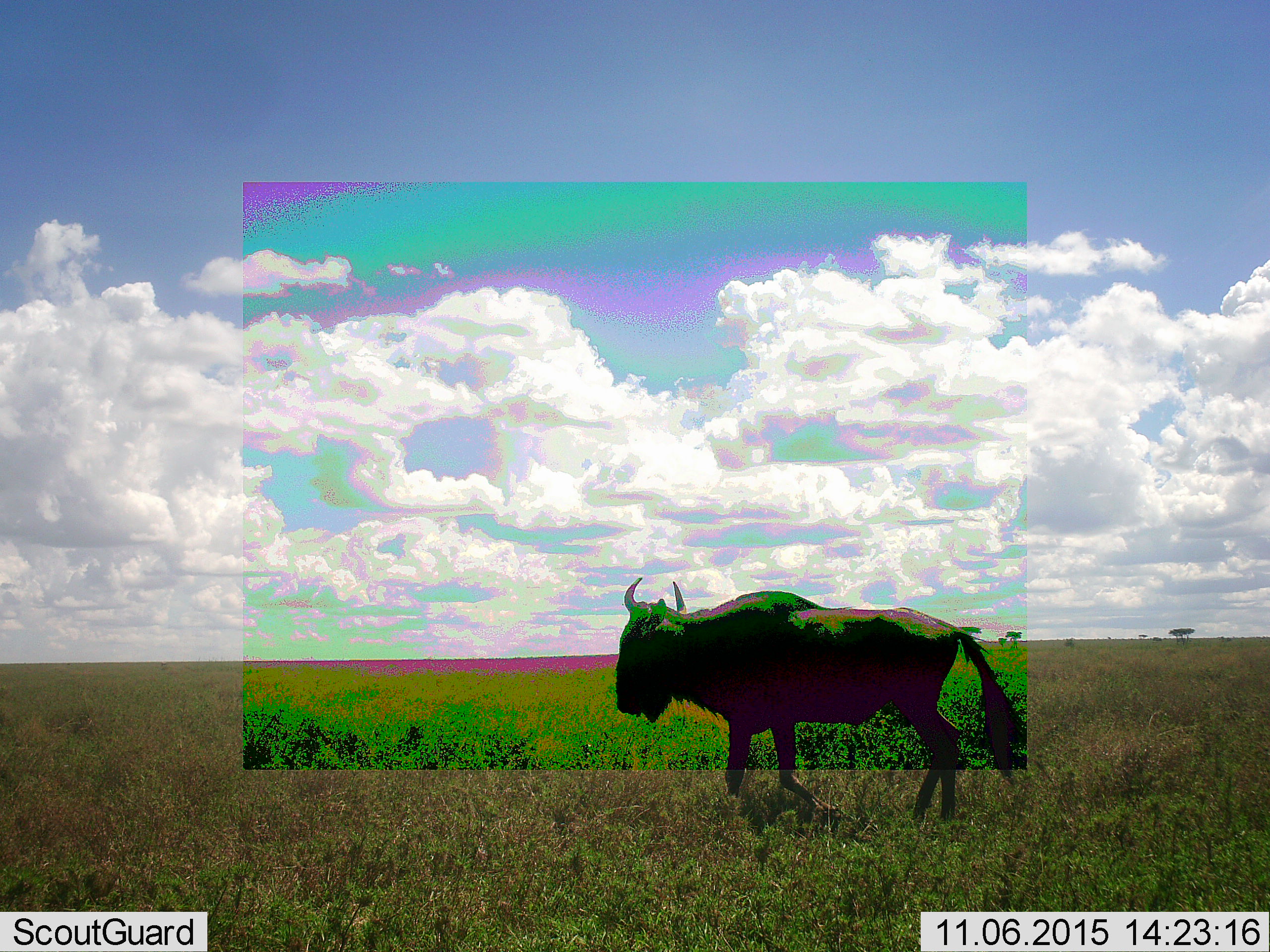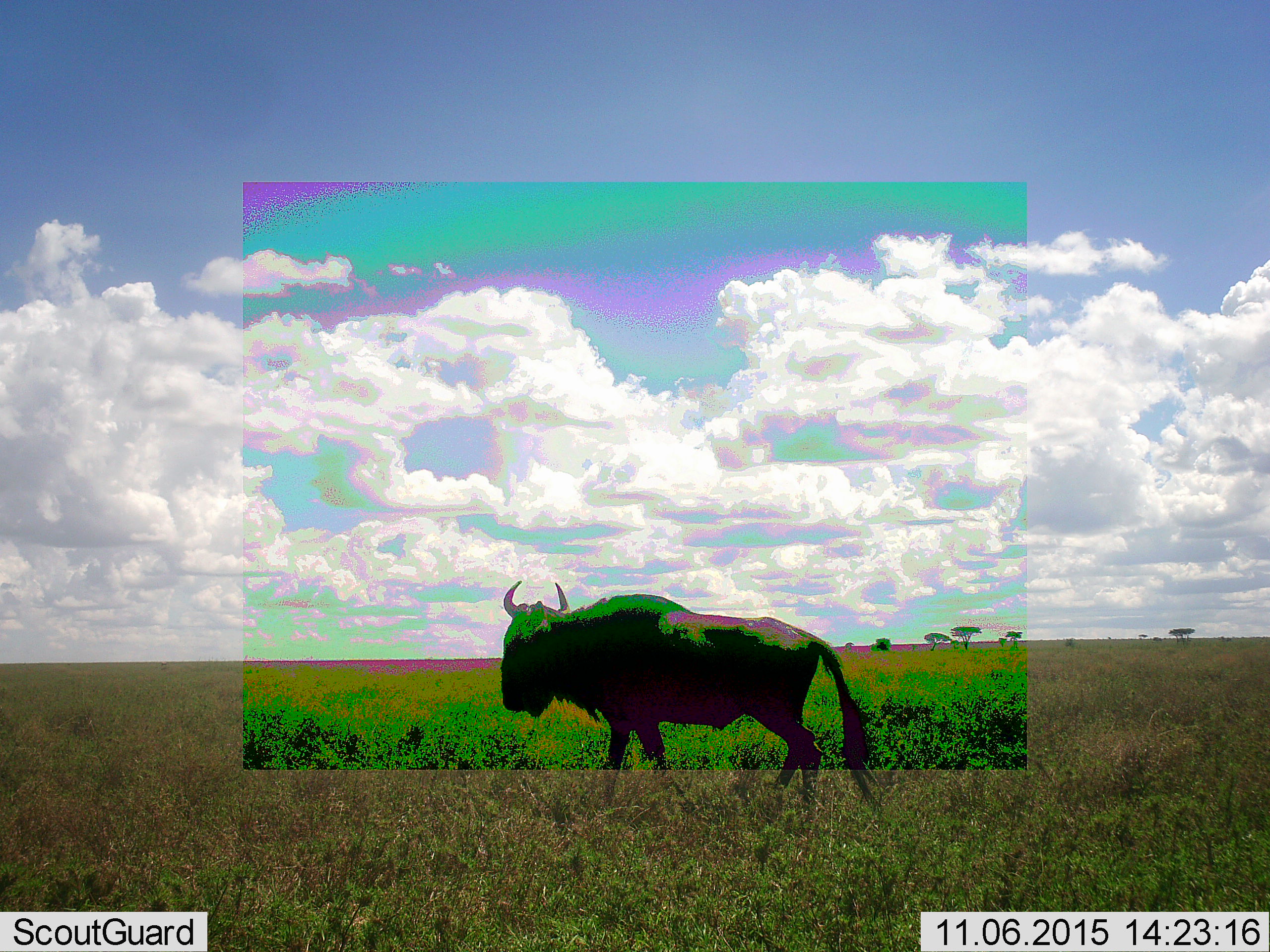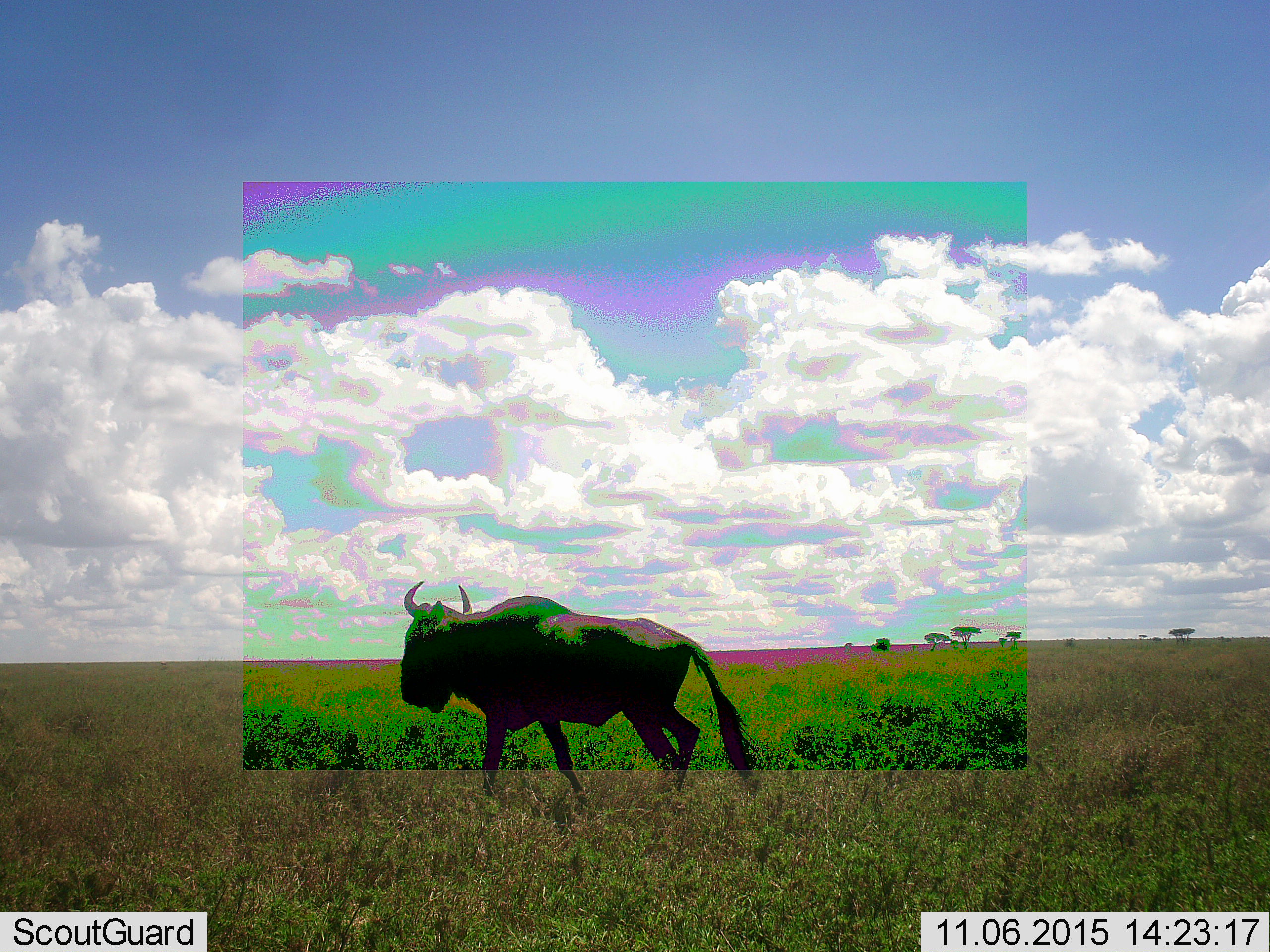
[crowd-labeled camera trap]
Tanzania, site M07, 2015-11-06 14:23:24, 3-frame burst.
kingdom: Animalia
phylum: Chordata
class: Mammalia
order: Artiodactyla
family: Bovidae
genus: Connochaetes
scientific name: Connochaetes taurinus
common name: blue wildebeest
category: wildebeest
Wildebeest (blue wildebeest) (Connochaetes taurinus), count 1. Behavior (volunteer vote fractions): standing 10%, resting 0%, moving 90%, interacting 0%. Young present (vote fraction): 0%. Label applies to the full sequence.